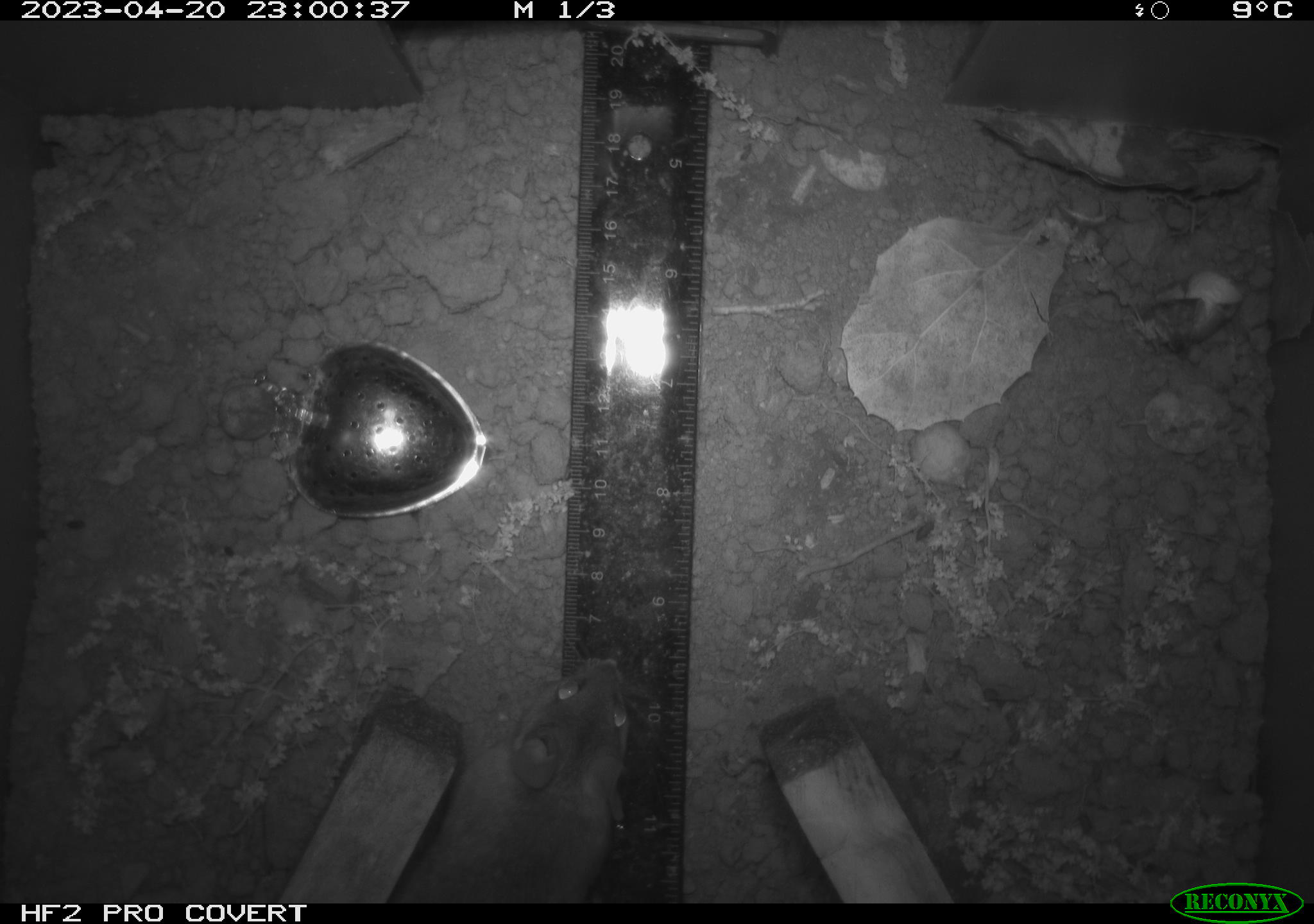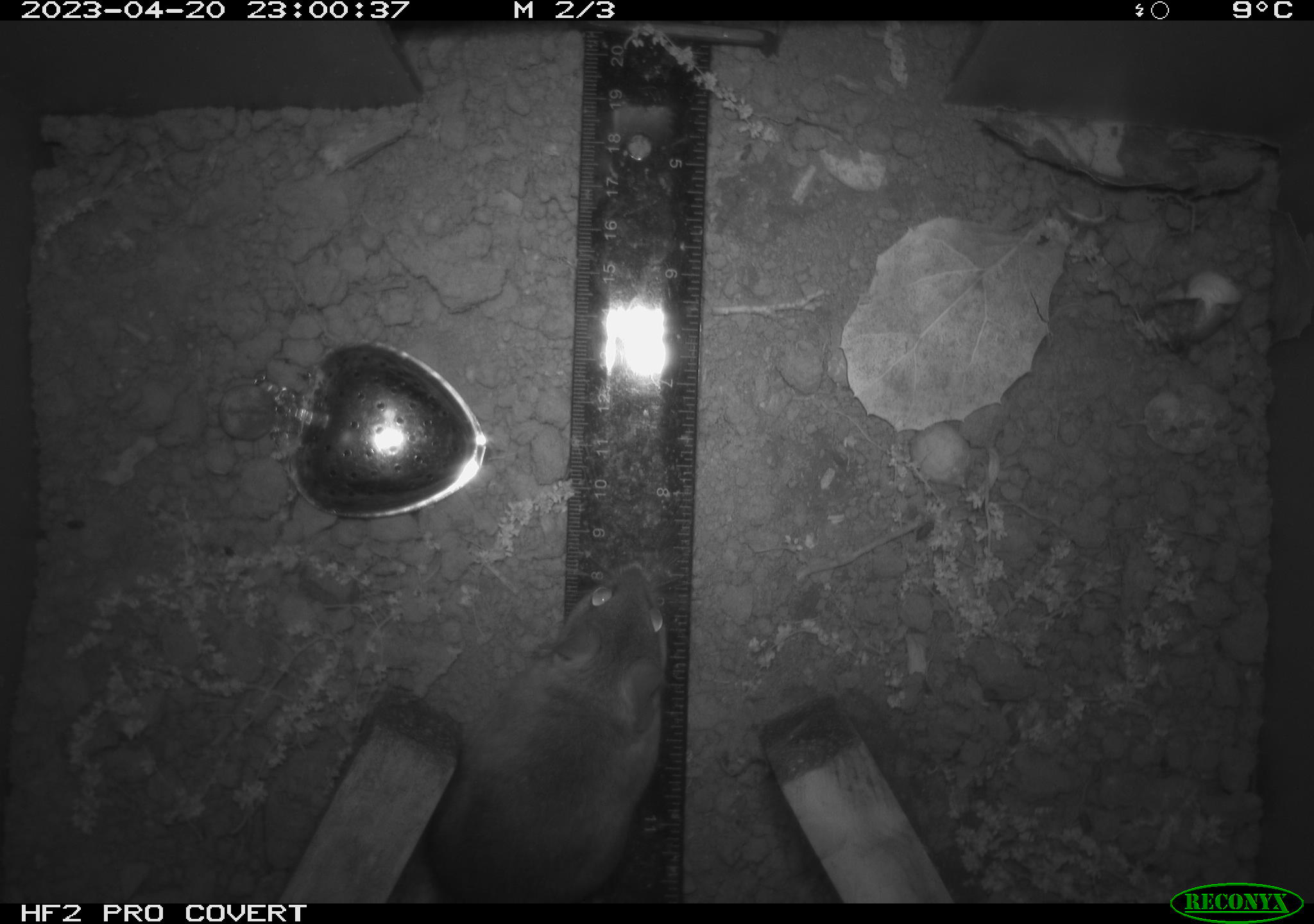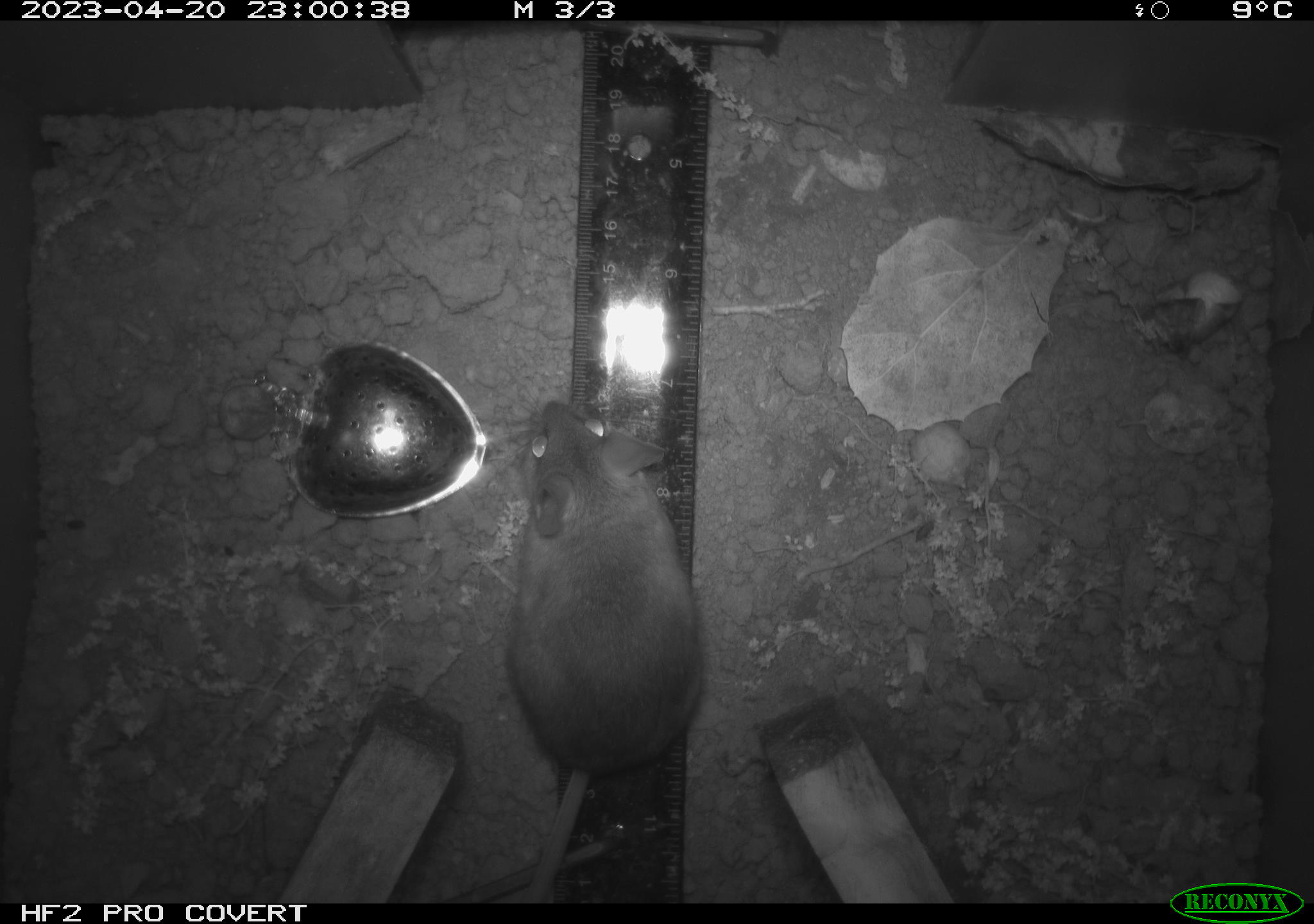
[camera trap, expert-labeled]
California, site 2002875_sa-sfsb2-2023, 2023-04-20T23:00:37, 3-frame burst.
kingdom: Animalia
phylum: Chordata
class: Mammalia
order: Rodentia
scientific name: Rodentia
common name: mouse species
Mouse species (Rodentia).